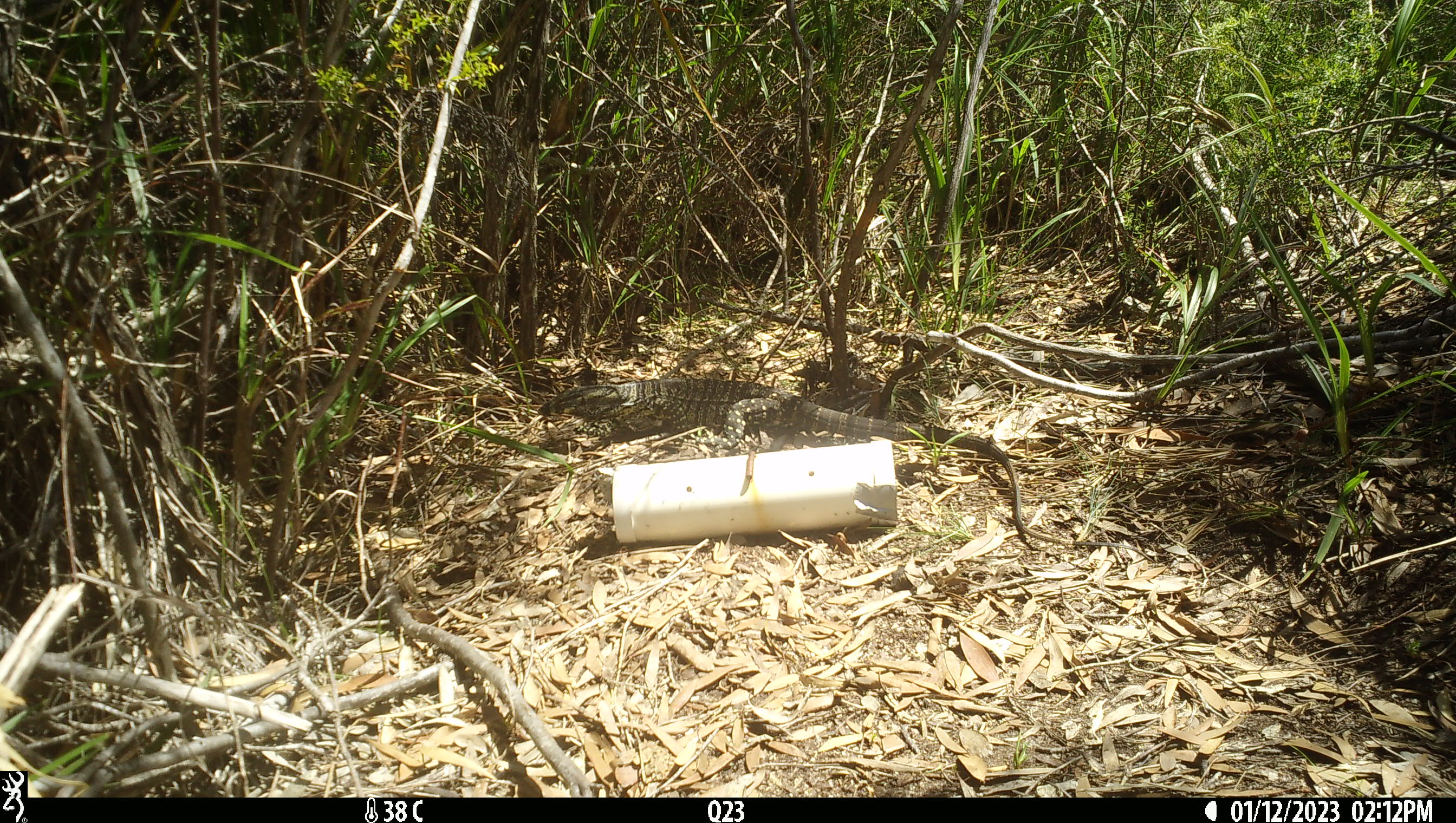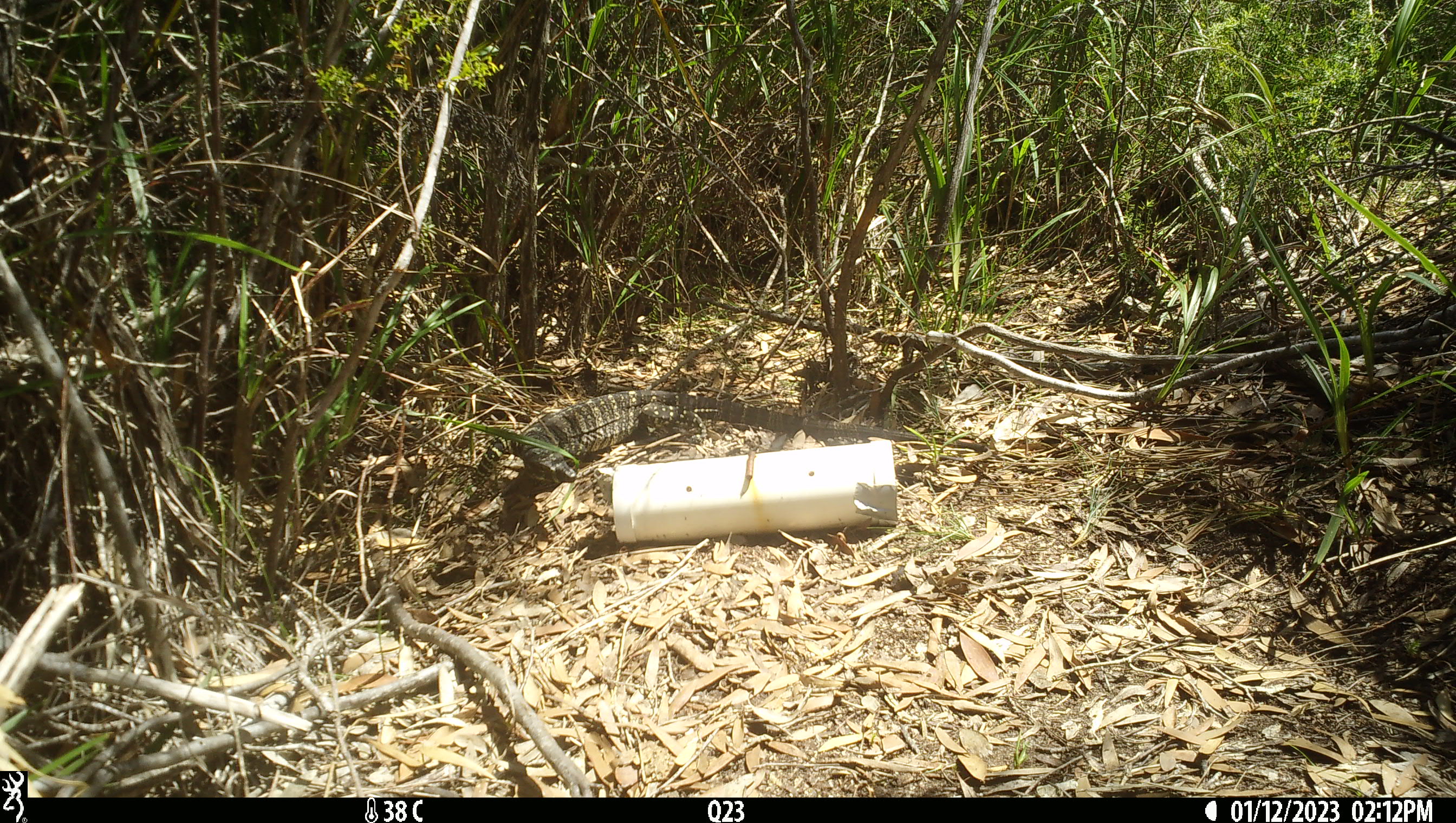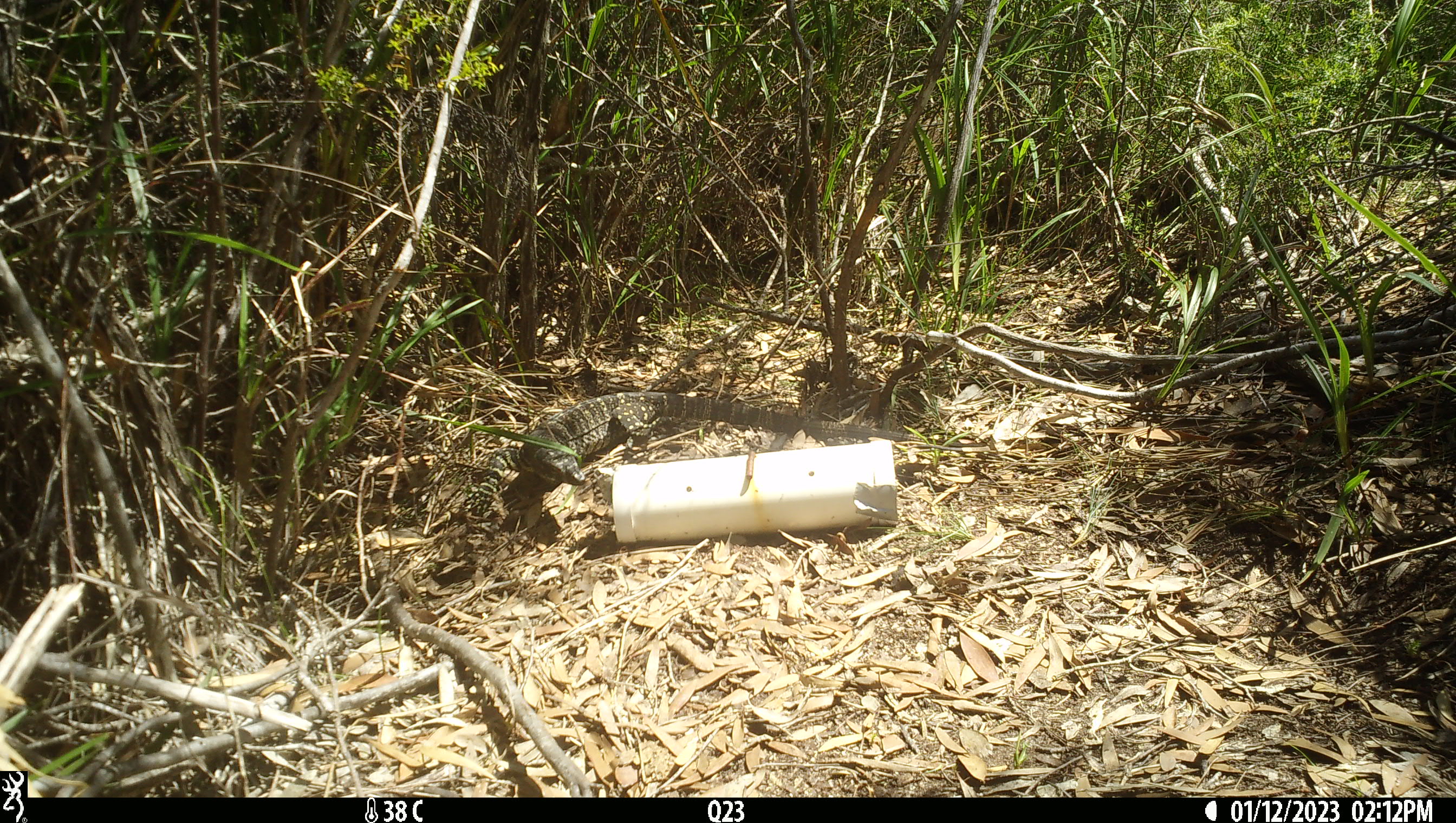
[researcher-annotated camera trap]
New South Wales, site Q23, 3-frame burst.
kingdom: Animalia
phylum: Chordata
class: Reptilia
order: Squamata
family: Varanidae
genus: Varanus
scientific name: Varanus varius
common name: lace monitor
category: goanna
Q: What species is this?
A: Goanna (lace monitor) (Varanus varius).